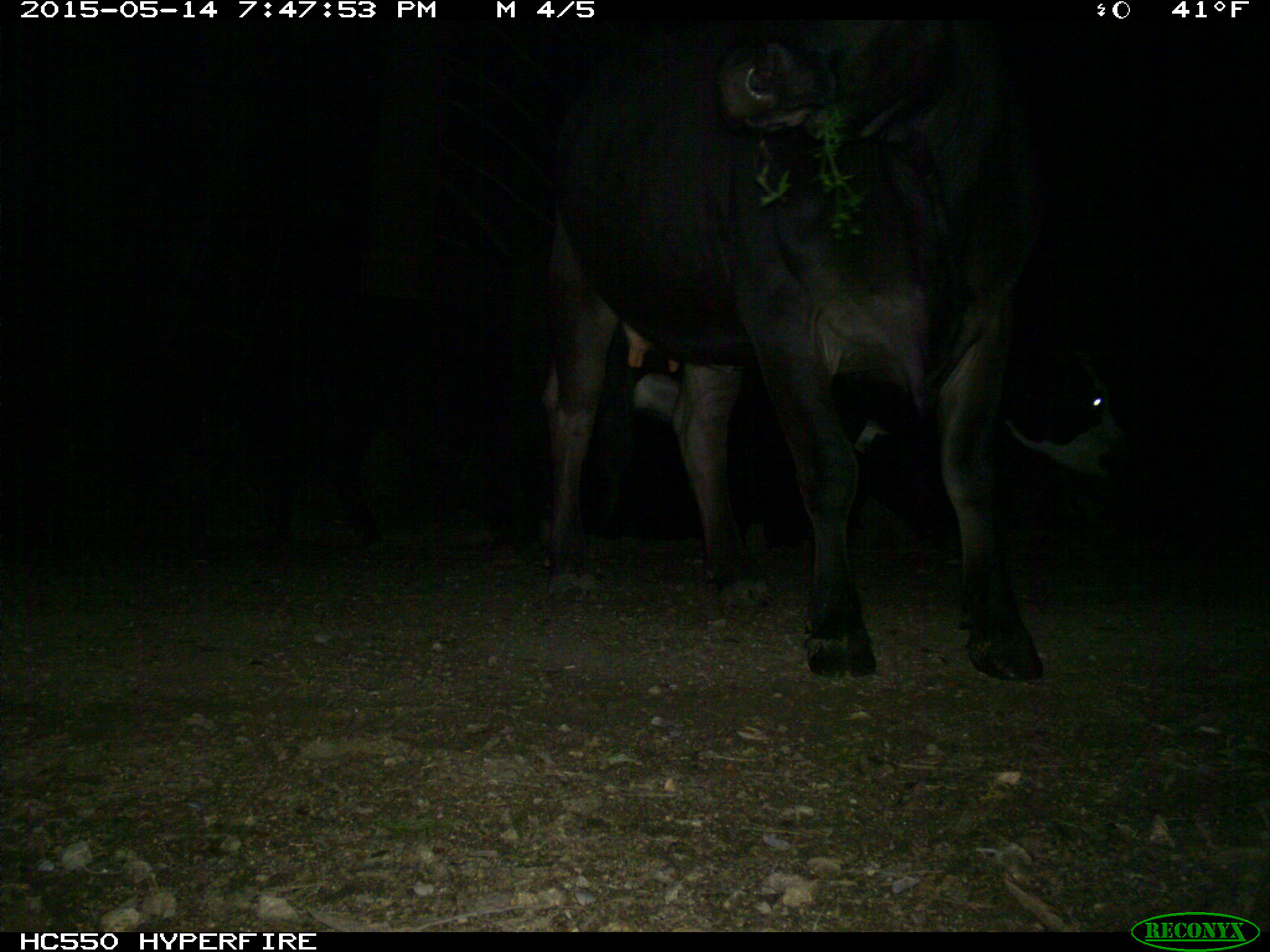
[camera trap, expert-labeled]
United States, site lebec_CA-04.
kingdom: Animalia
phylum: Chordata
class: Mammalia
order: Artiodactyla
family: Bovidae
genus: Bos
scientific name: Bos taurus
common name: domestic cow